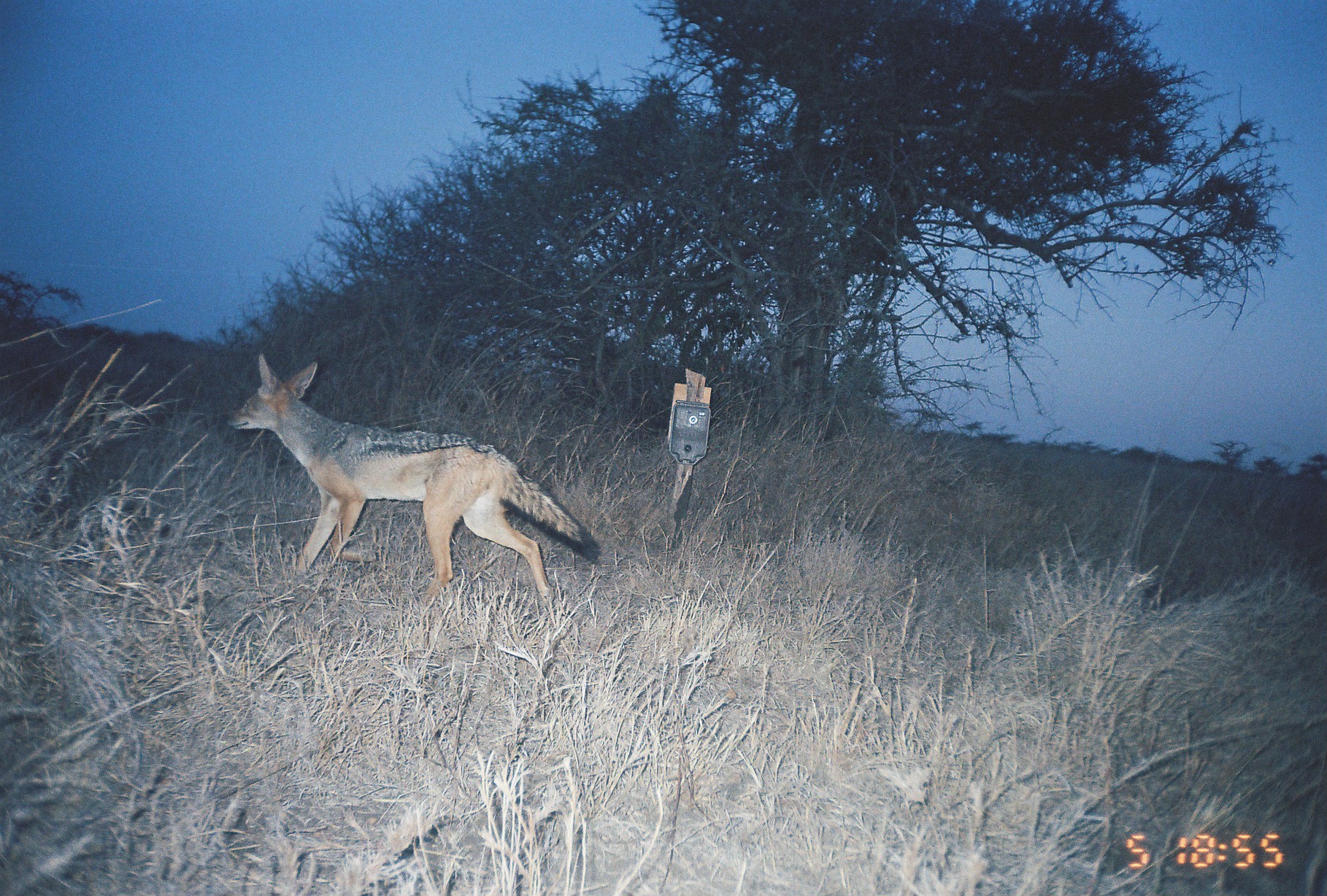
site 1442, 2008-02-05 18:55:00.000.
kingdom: Animalia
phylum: Chordata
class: Mammalia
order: Carnivora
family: Canidae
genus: Lupulella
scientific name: Lupulella mesomelas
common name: black-backed jackal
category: canis mesomelas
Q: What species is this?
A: Canis mesomelas (black-backed jackal) (Lupulella mesomelas).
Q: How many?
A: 1.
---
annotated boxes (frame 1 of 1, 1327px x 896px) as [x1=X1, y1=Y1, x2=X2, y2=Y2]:
canis mesomelas: [x1=221, y1=349, x2=604, y2=602]